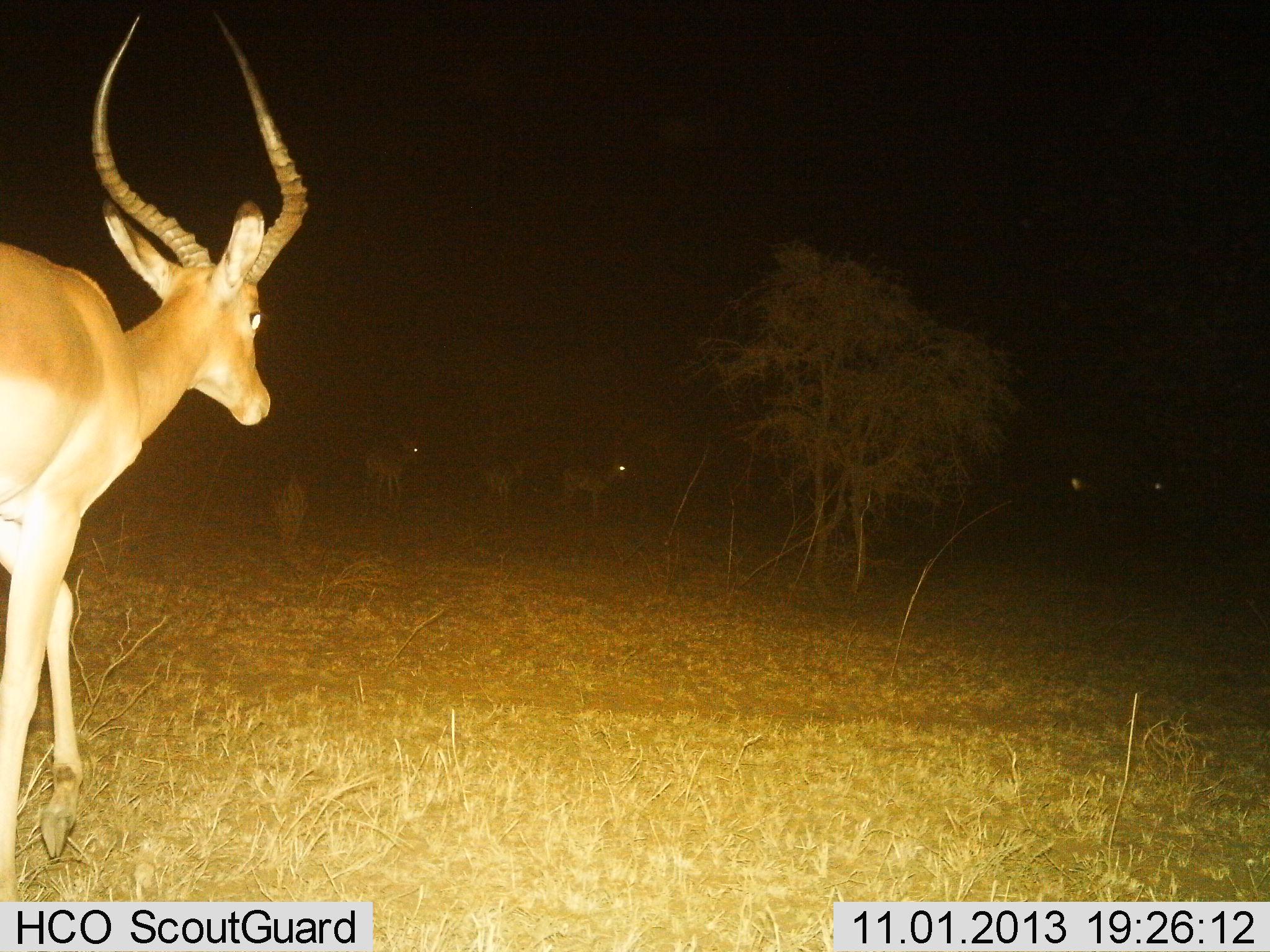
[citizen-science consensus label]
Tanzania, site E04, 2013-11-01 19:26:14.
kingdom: Animalia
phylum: Chordata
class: Mammalia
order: Artiodactyla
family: Bovidae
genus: Aepyceros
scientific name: Aepyceros melampus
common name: impala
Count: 6.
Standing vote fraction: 57%.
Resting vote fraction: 0%.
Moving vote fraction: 71%.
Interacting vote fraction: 0%.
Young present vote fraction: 4%.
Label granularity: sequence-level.